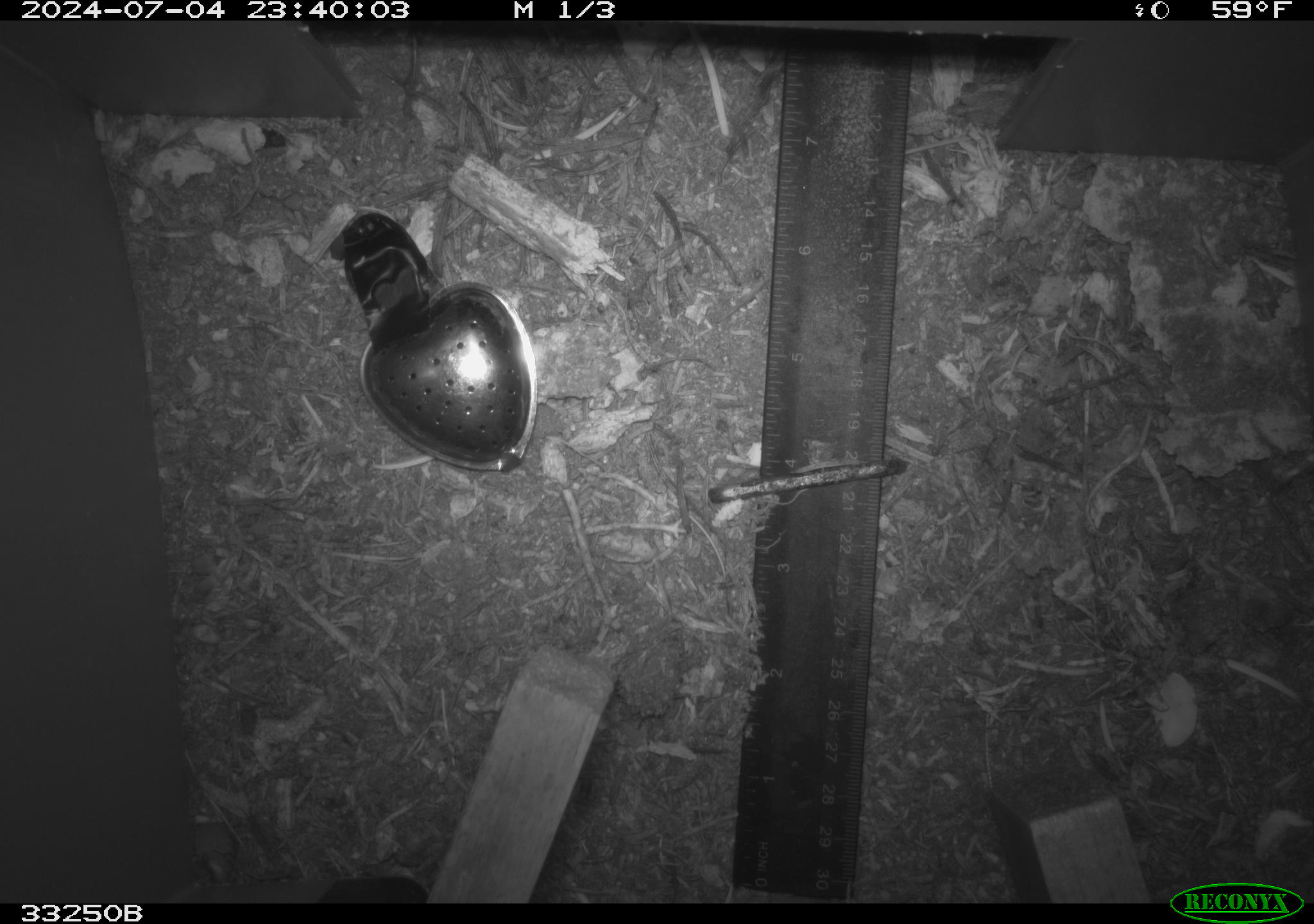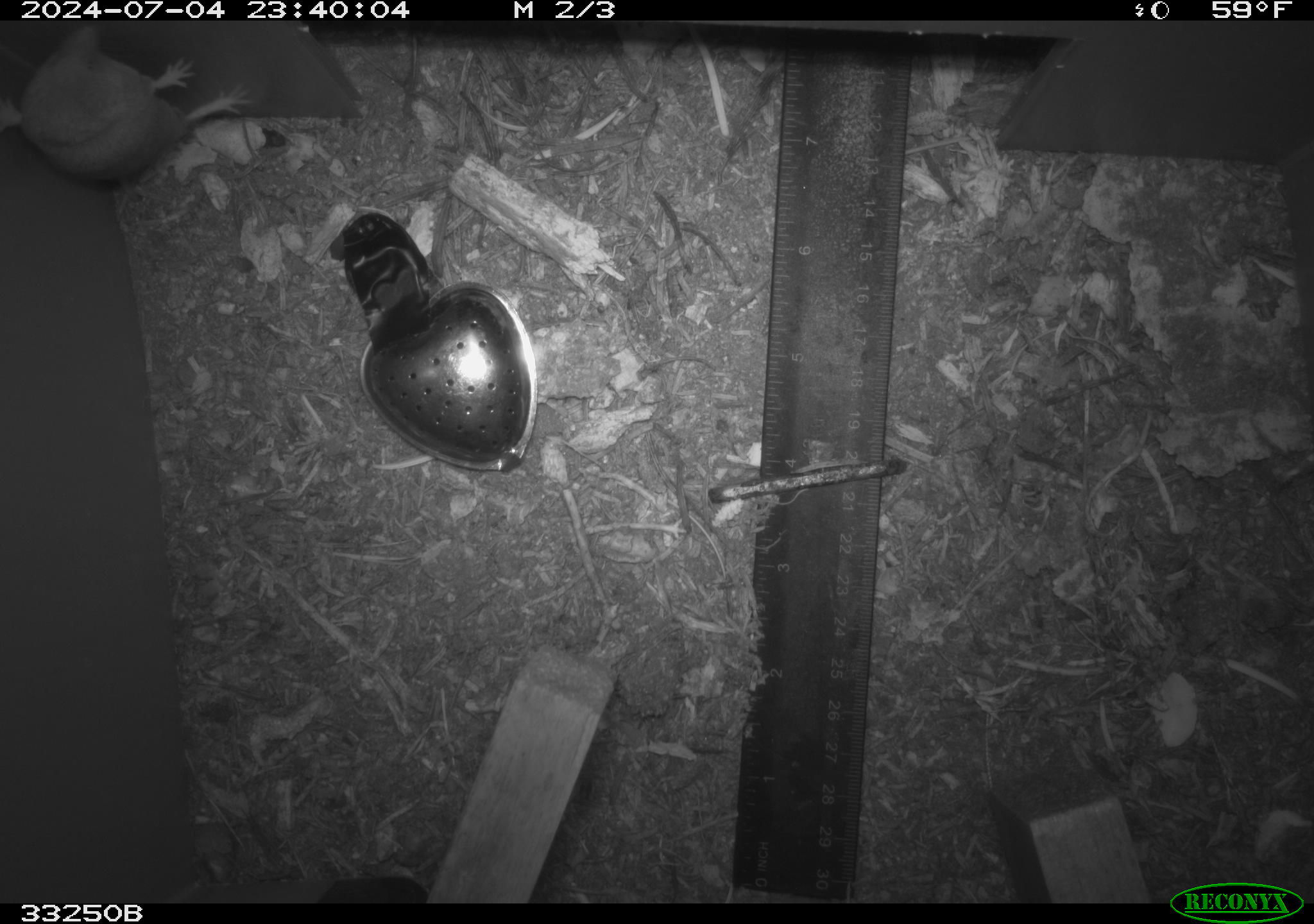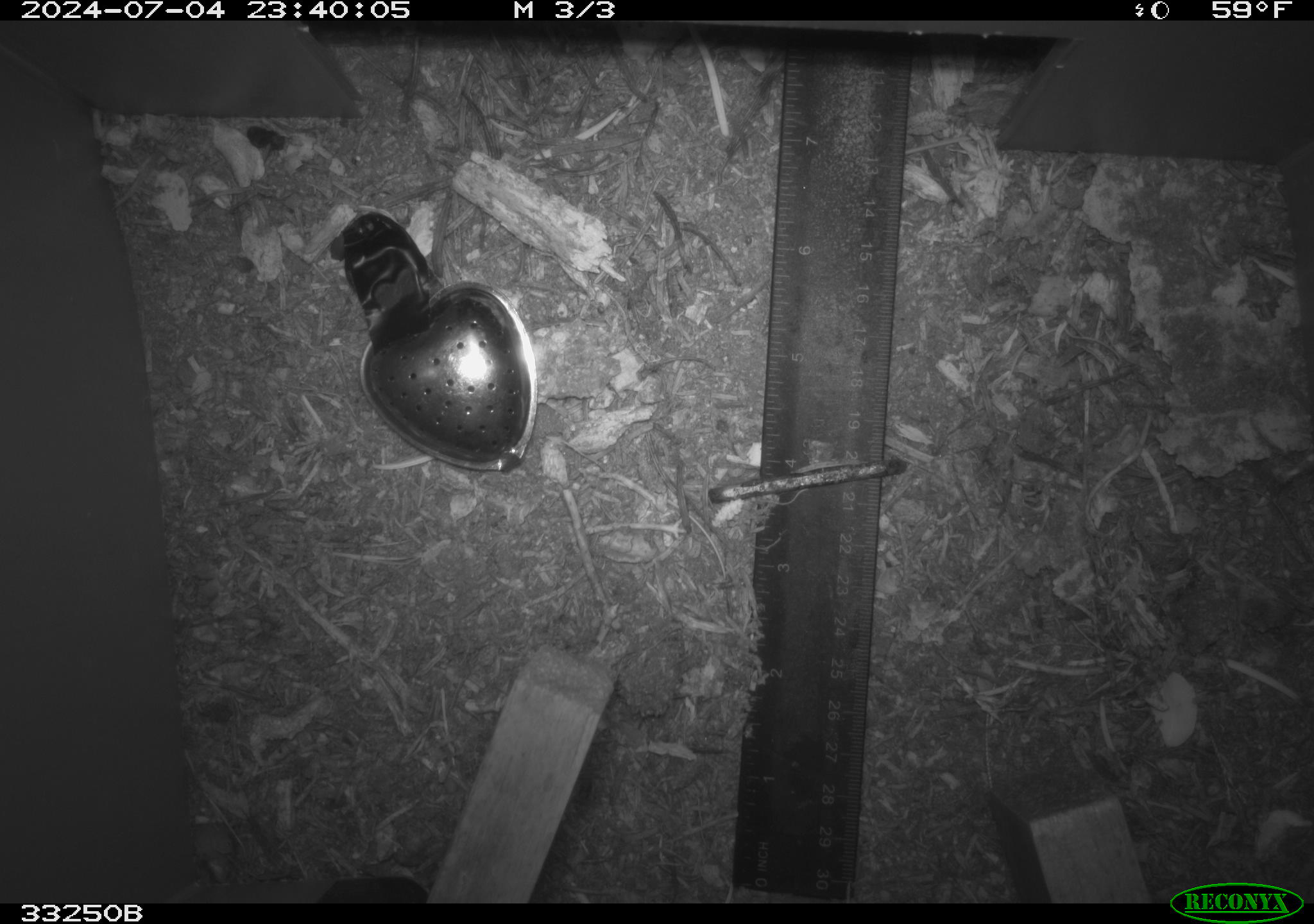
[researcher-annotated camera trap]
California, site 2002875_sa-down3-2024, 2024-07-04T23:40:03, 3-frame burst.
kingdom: Animalia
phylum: Chordata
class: Mammalia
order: Eulipotyphla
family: Soricidae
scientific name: Soricidae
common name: shrews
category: soricidae family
Soricidae family (shrews) (Soricidae).